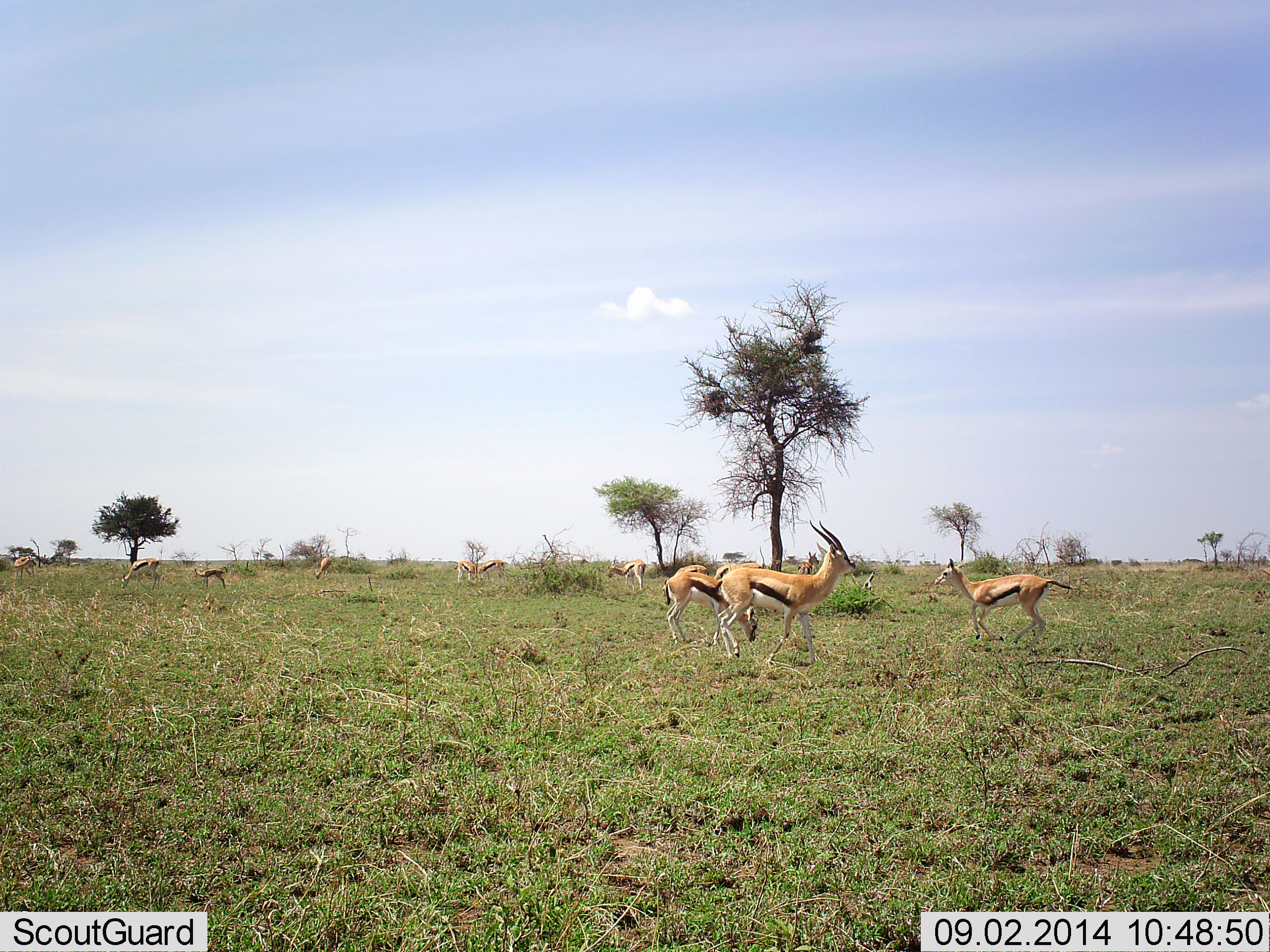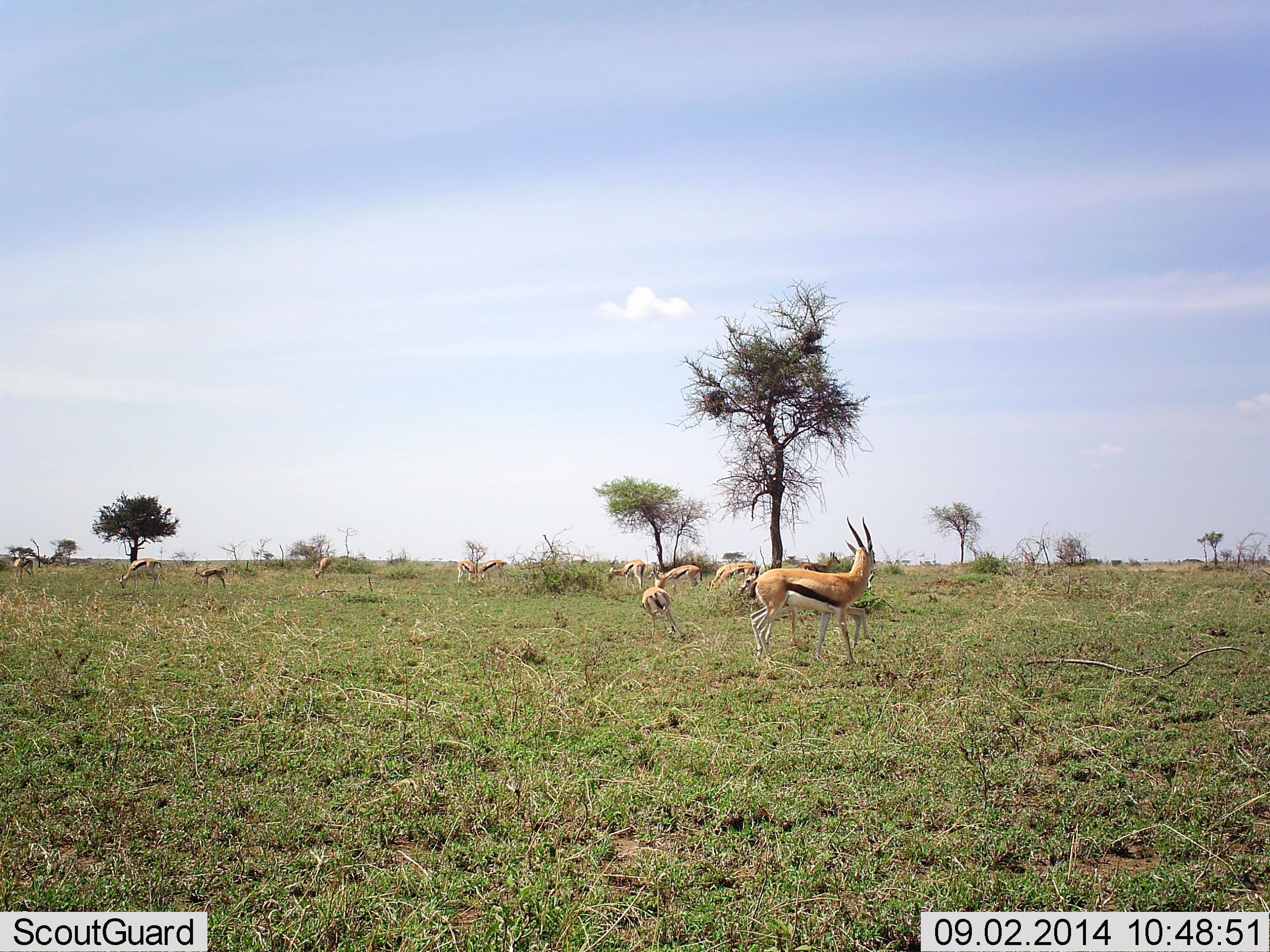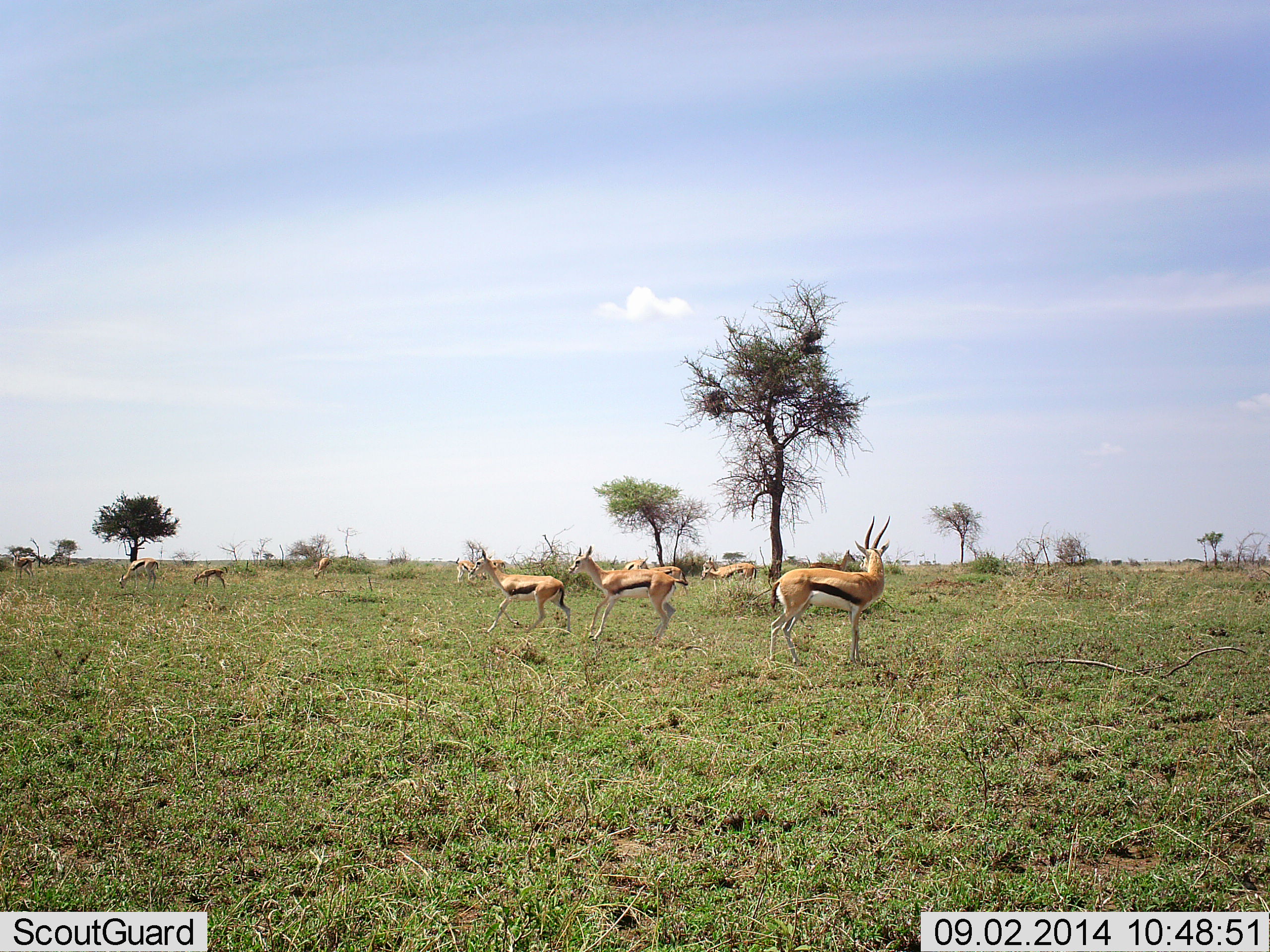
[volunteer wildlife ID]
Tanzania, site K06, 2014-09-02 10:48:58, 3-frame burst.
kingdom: Animalia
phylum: Chordata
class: Mammalia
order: Artiodactyla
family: Bovidae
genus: Eudorcas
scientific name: Eudorcas thomsonii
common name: thomson's gazelle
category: gazellethomsons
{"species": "gazellethomsons (thomson's gazelle) (Eudorcas thomsonii)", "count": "10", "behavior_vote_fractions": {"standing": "60%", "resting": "0%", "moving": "50%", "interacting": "20%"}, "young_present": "10%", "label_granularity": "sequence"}